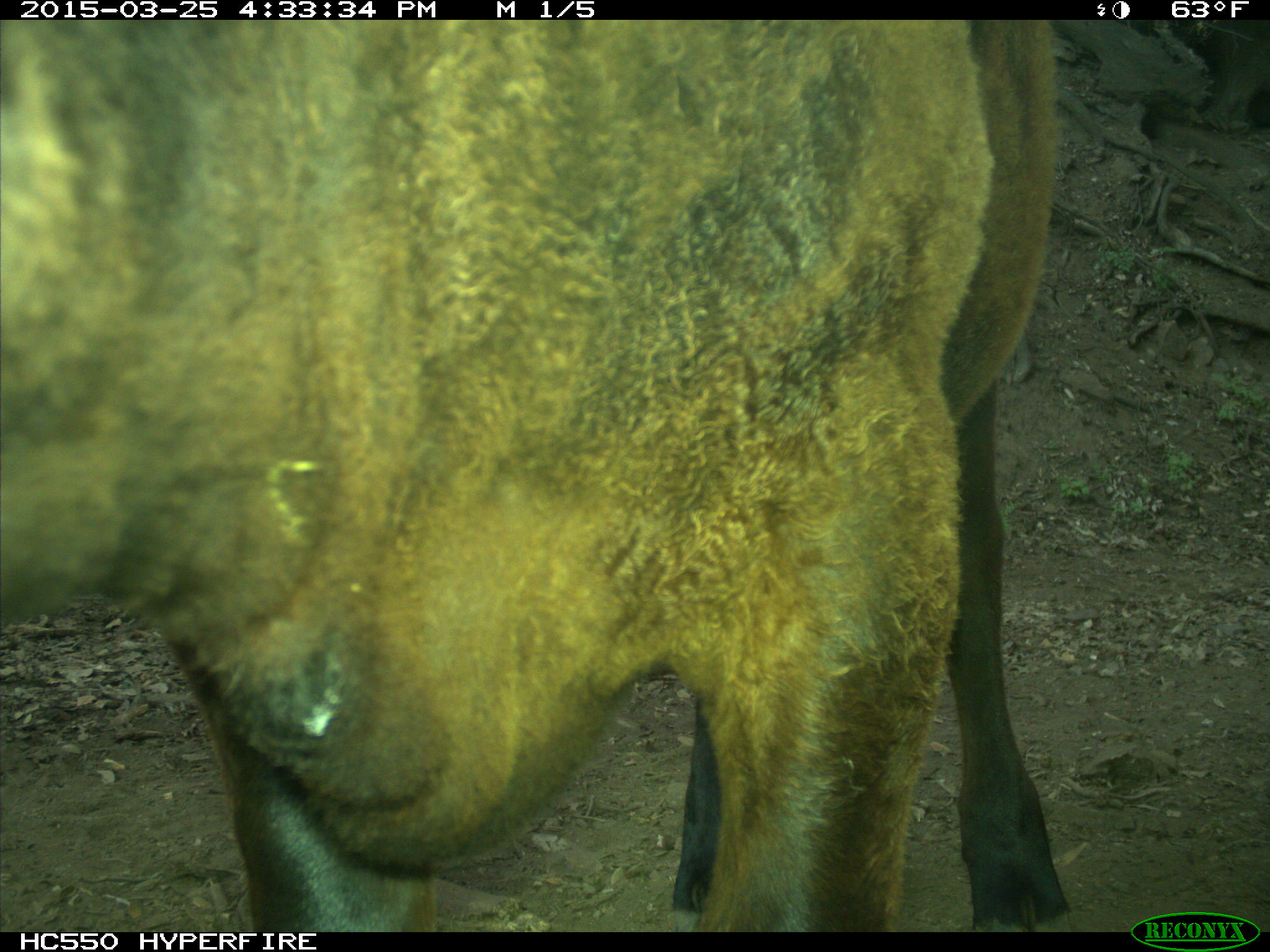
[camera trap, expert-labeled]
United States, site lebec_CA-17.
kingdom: Animalia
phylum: Chordata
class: Mammalia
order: Artiodactyla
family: Bovidae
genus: Bos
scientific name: Bos taurus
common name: domestic cow